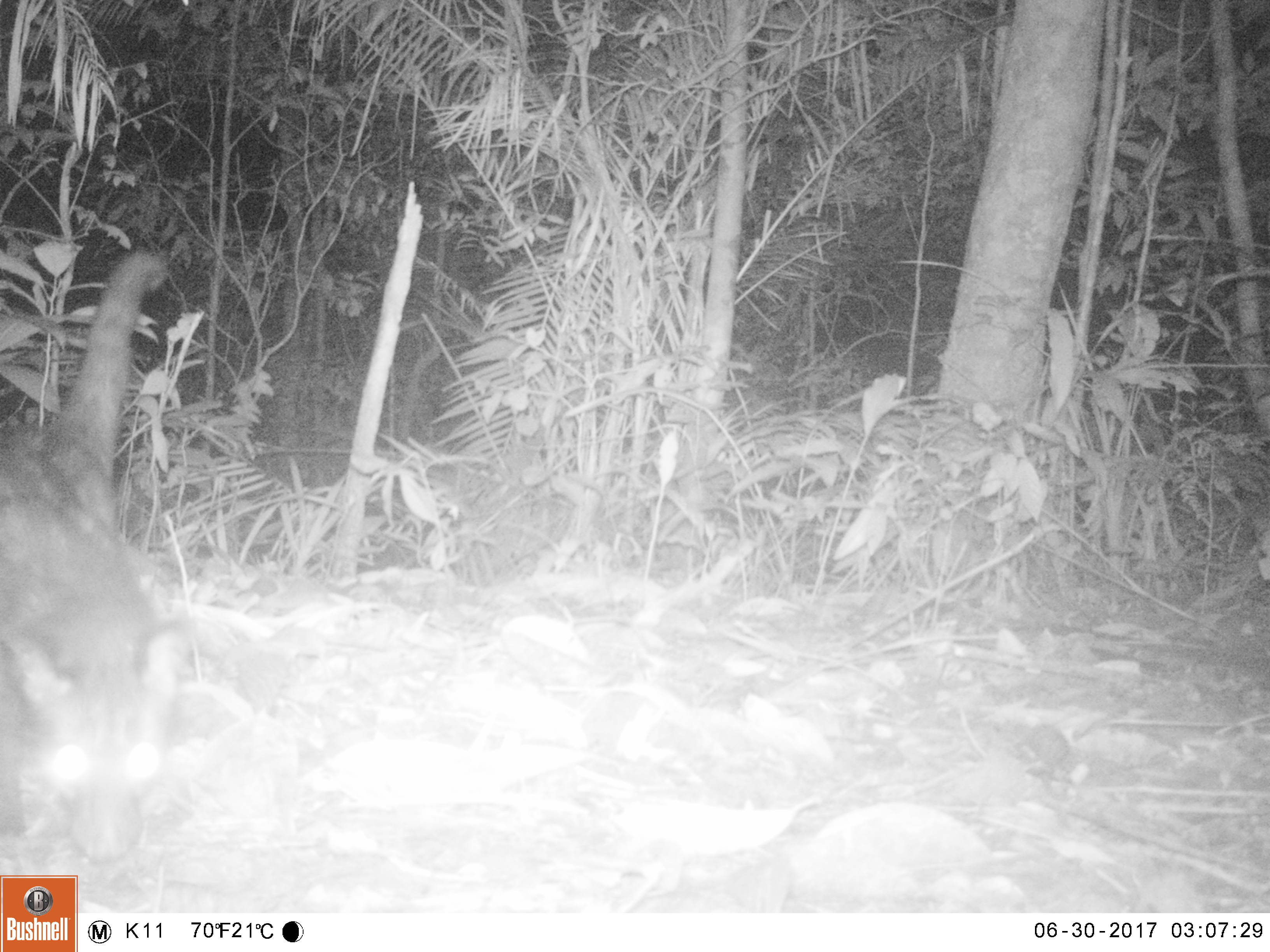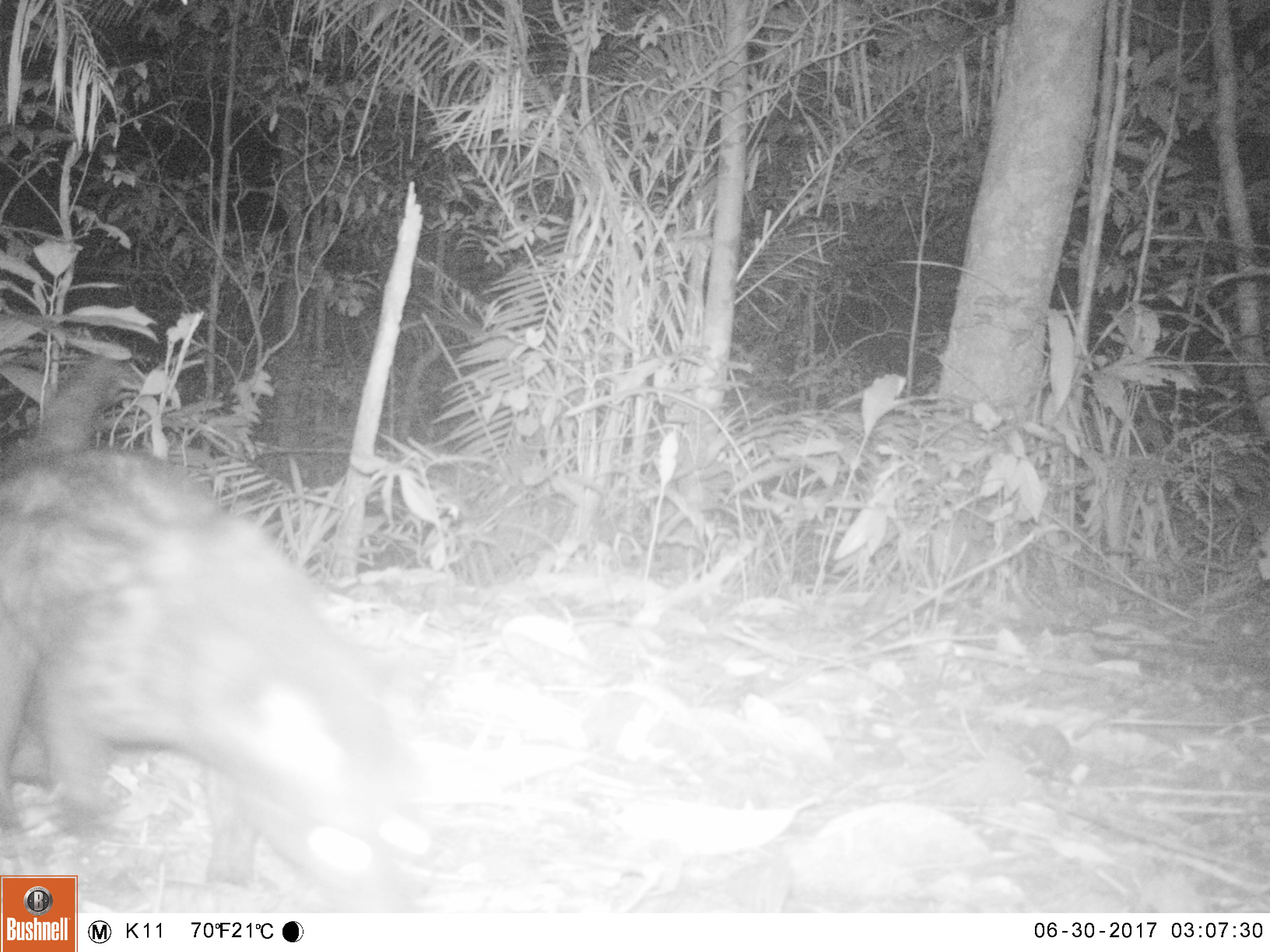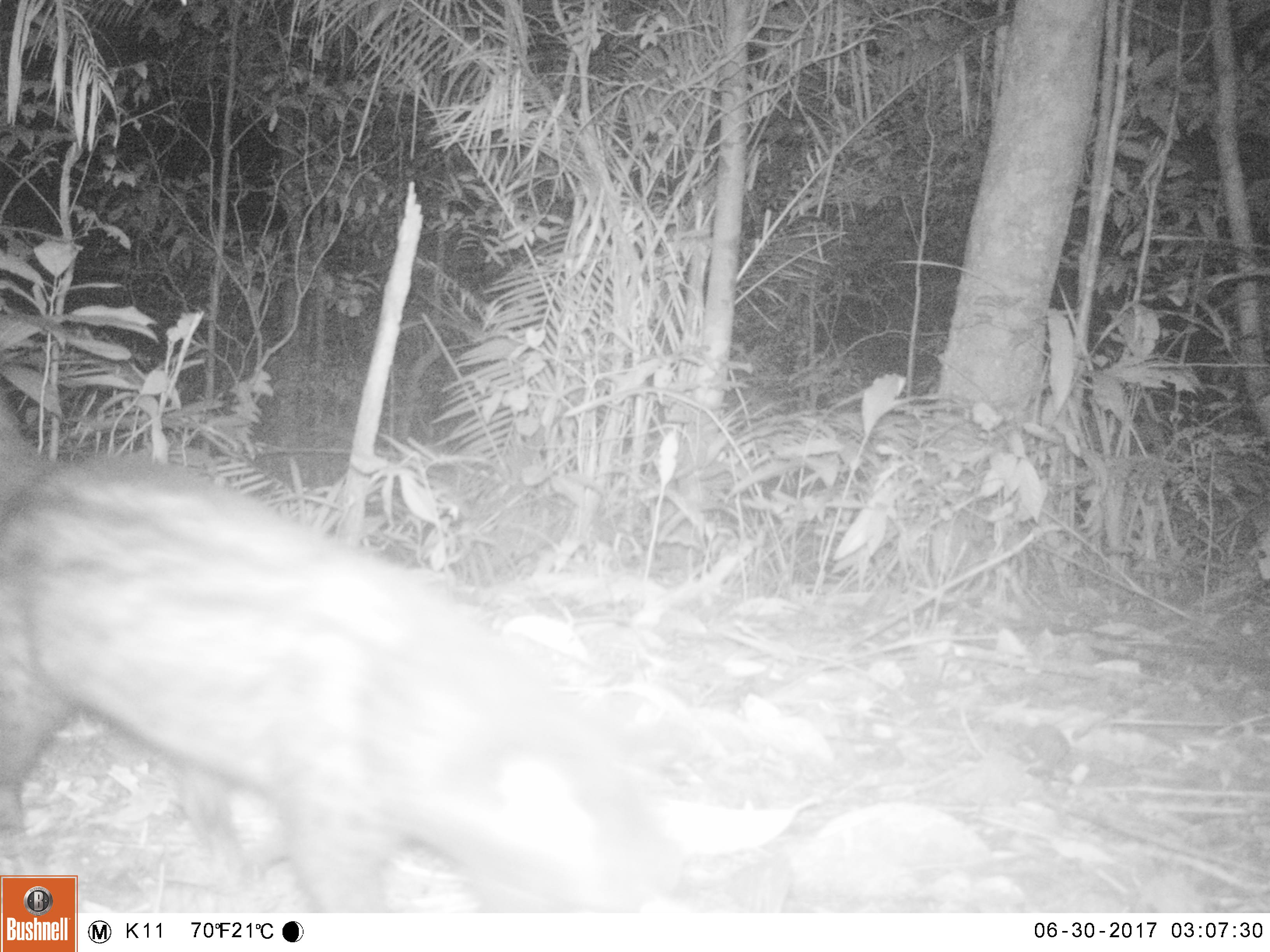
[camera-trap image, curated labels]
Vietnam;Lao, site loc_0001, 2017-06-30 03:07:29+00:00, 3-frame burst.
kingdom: Animalia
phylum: Chordata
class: Mammalia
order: Carnivora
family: Viverridae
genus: Paradoxurus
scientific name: Paradoxurus hermaphroditus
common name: common palm civet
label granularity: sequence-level